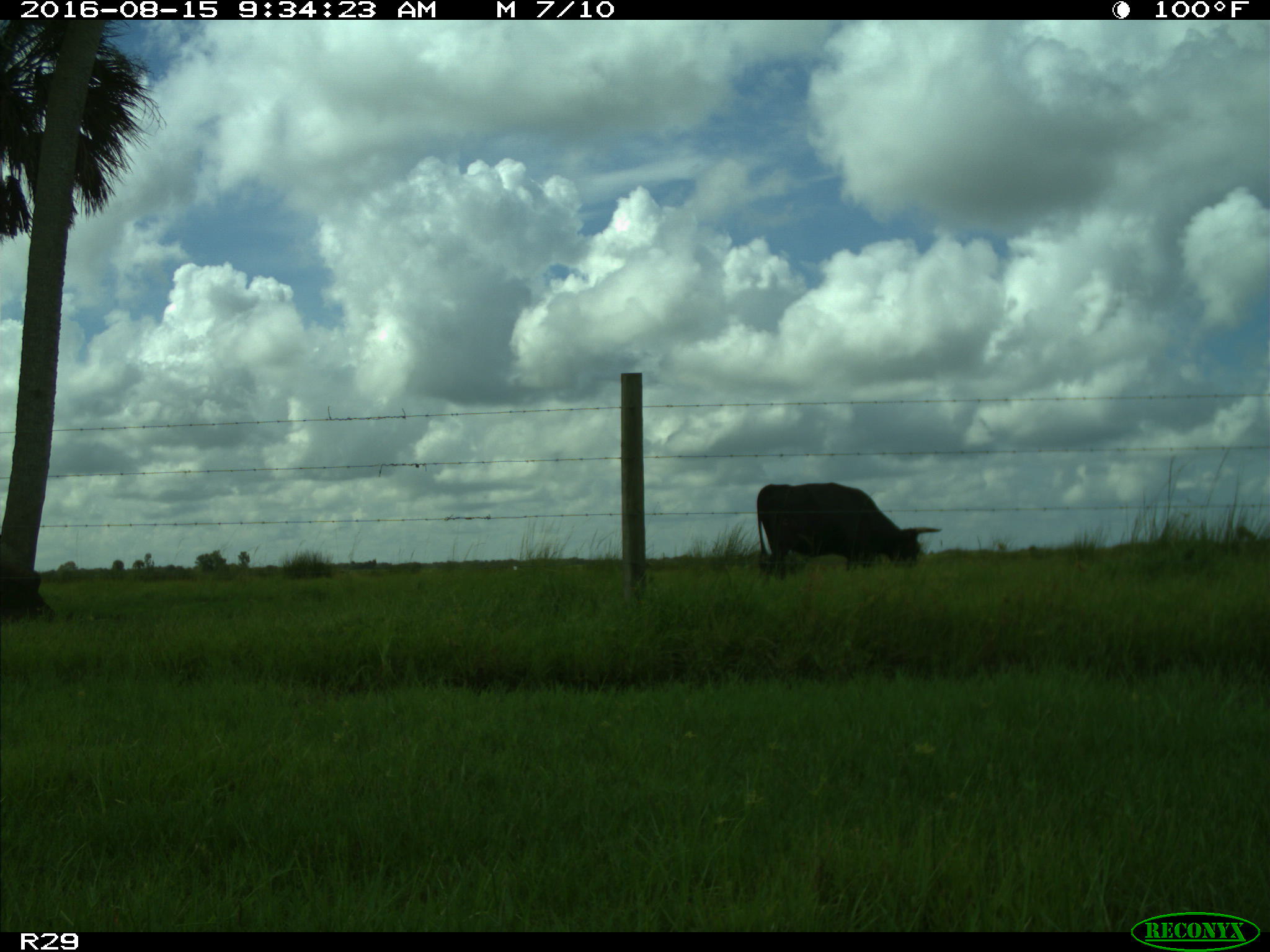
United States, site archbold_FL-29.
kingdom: Animalia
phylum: Chordata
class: Mammalia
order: Artiodactyla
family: Bovidae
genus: Bos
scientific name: Bos taurus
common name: domestic cow